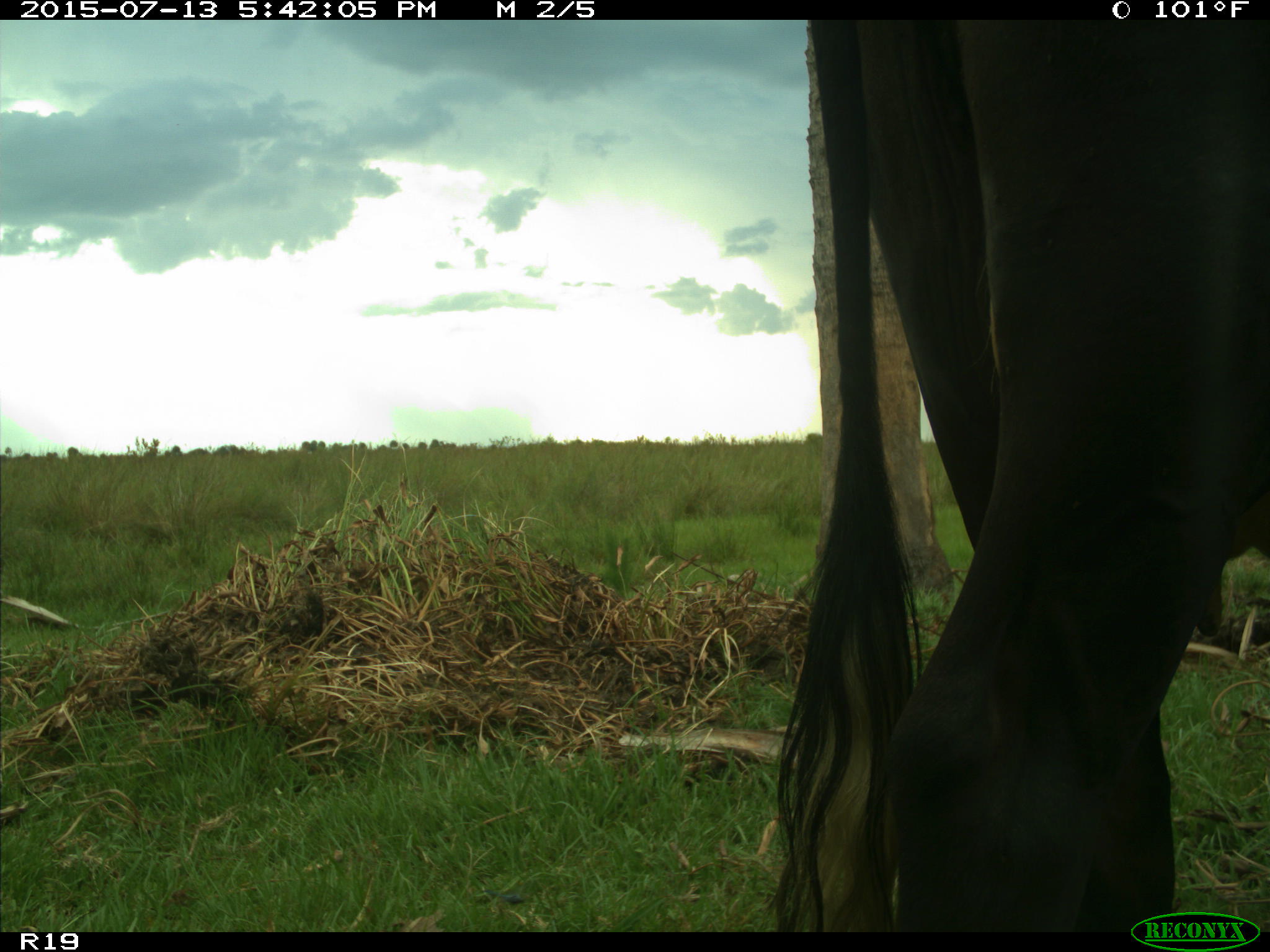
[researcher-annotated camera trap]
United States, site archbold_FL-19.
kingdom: Animalia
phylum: Chordata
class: Mammalia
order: Artiodactyla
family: Bovidae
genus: Bos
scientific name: Bos taurus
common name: domestic cow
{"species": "Bos taurus (domestic cow)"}